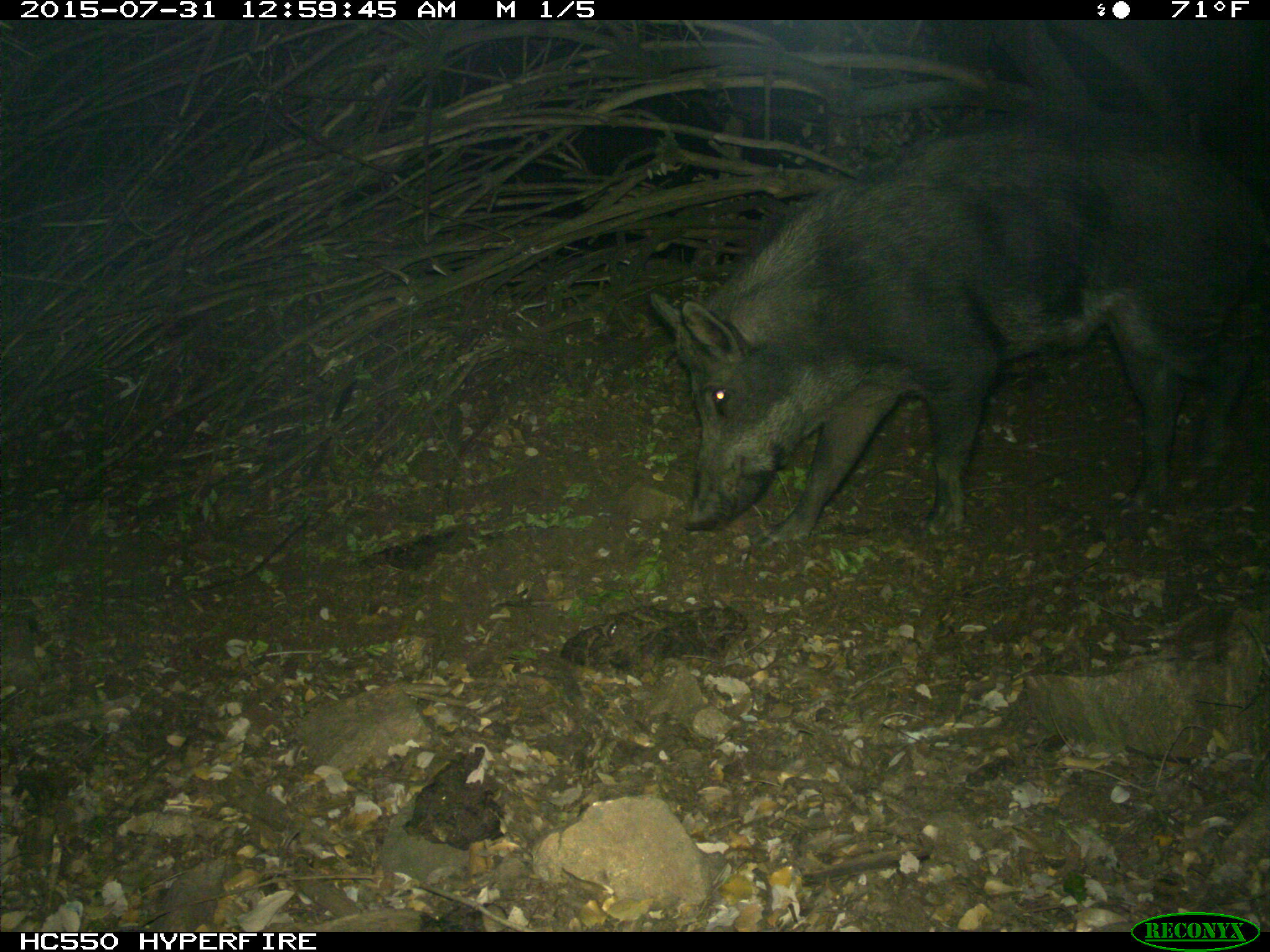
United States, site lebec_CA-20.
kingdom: Animalia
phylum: Chordata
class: Mammalia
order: Artiodactyla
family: Suidae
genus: Sus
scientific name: Sus scrofa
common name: wild boar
Sus scrofa (wild boar).